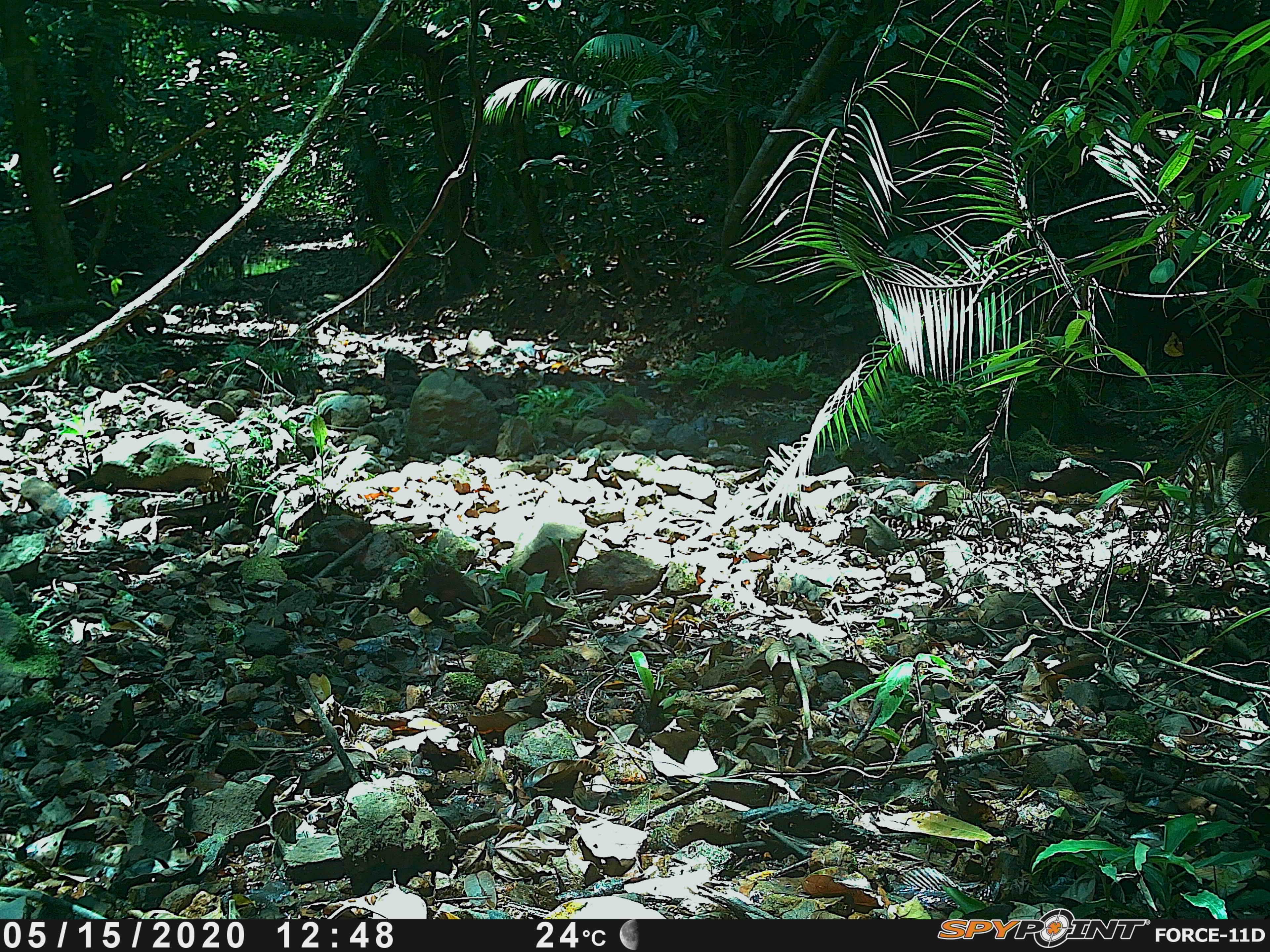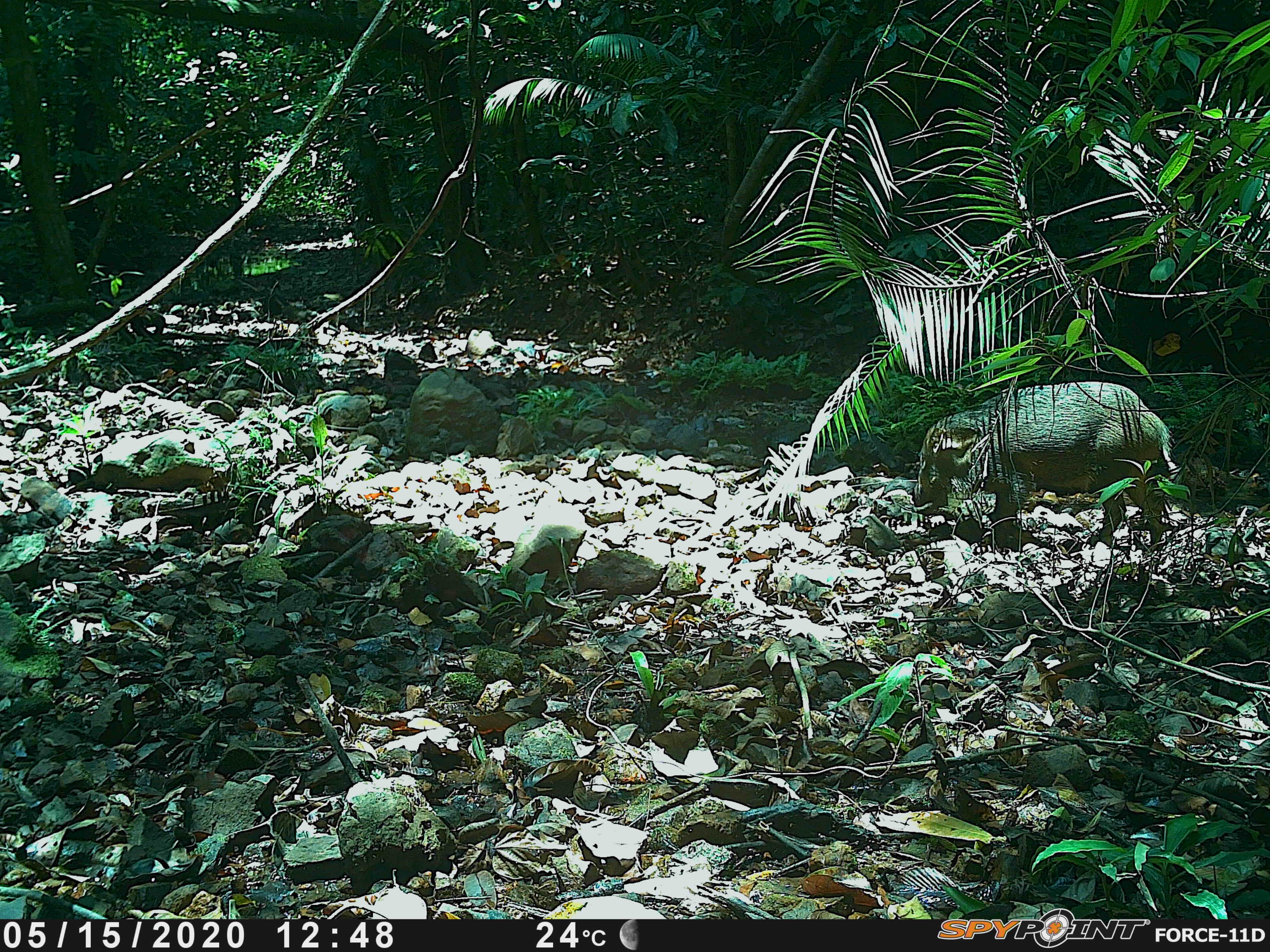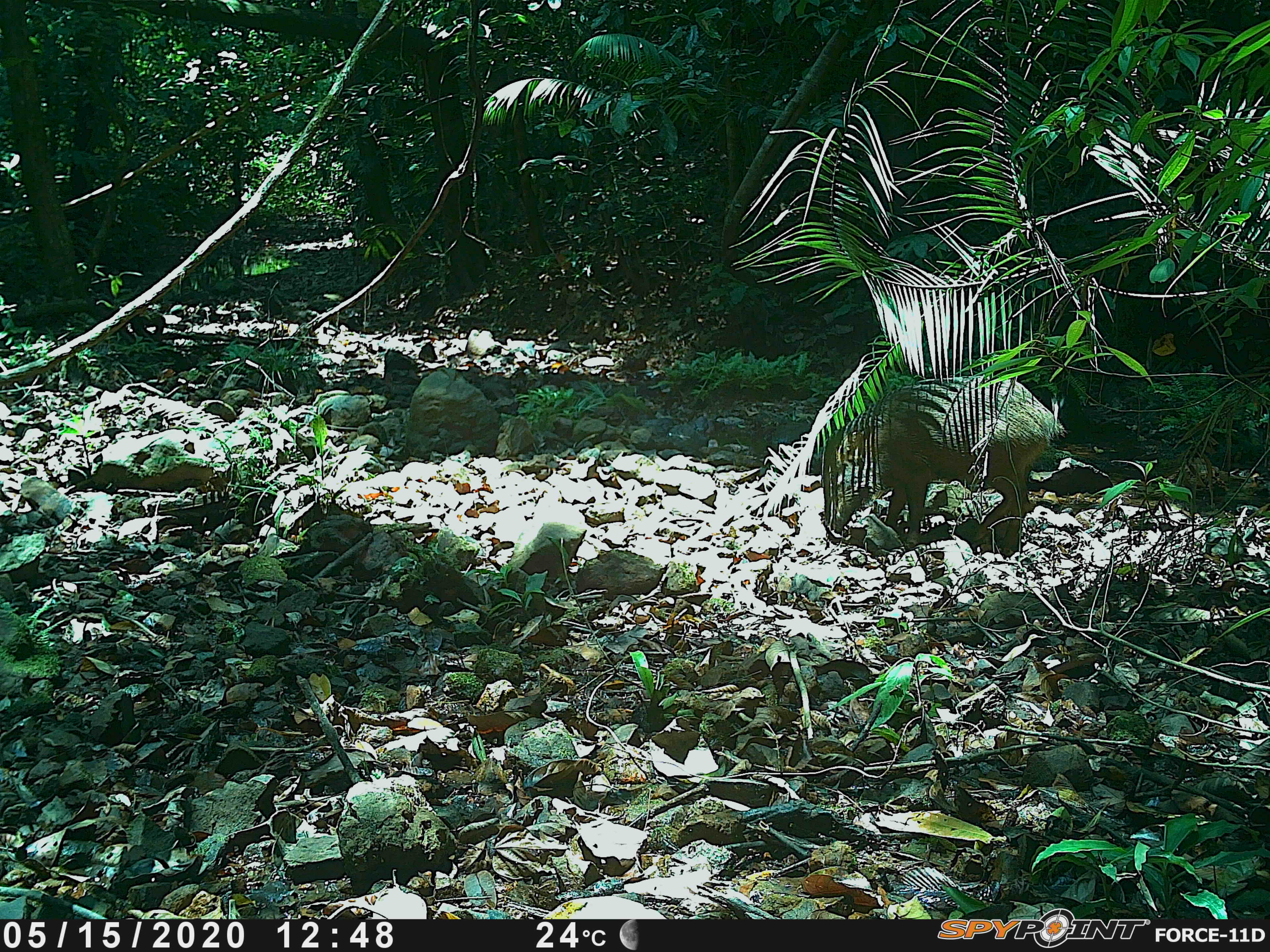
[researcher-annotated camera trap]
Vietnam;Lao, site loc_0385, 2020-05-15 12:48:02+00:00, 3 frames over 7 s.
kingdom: Animalia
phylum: Chordata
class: Mammalia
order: Artiodactyla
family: Suidae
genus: Sus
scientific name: Sus scrofa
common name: eurasian wild pig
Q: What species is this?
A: Eurasian wild pig (Sus scrofa).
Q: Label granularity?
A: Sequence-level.